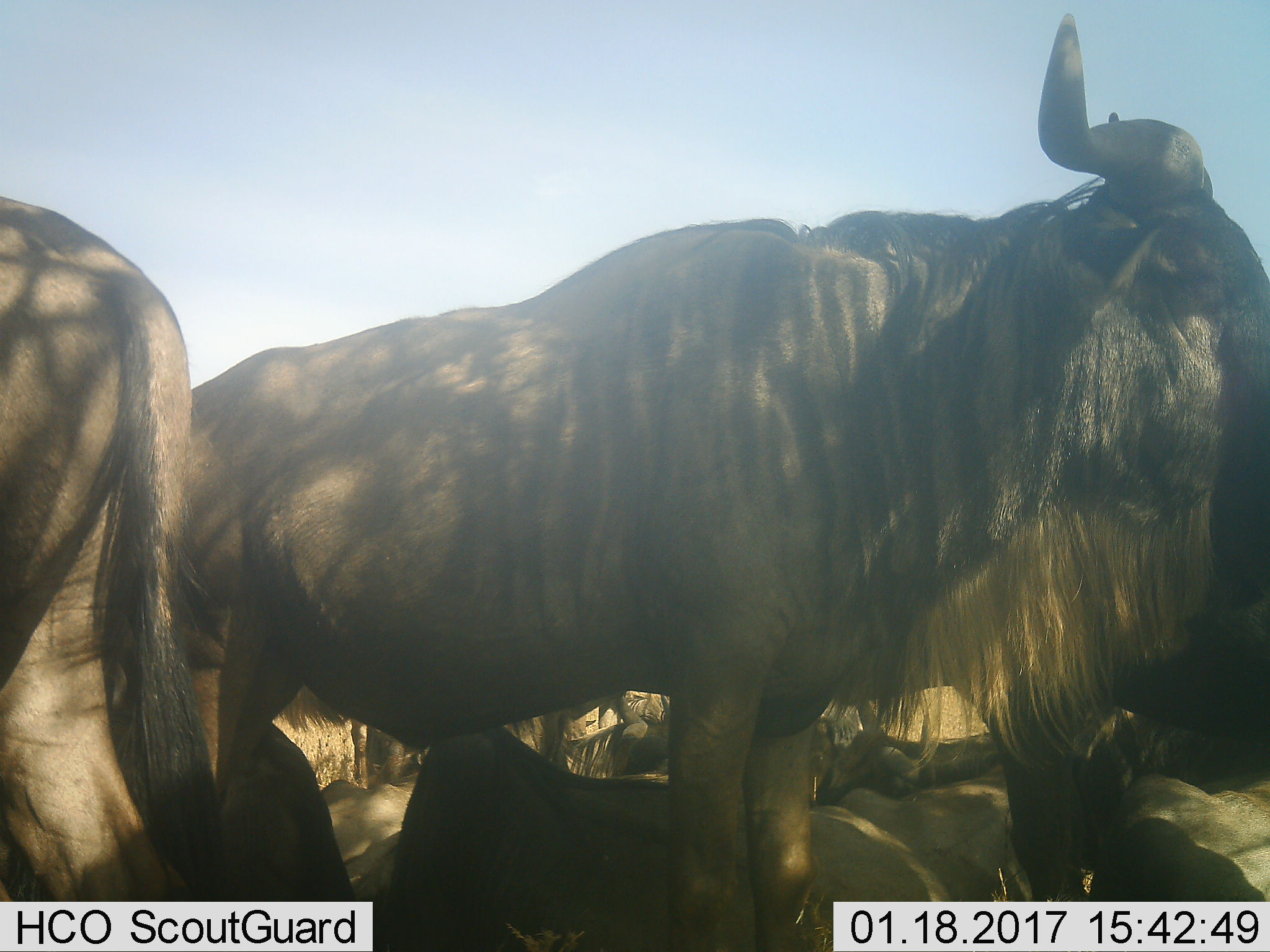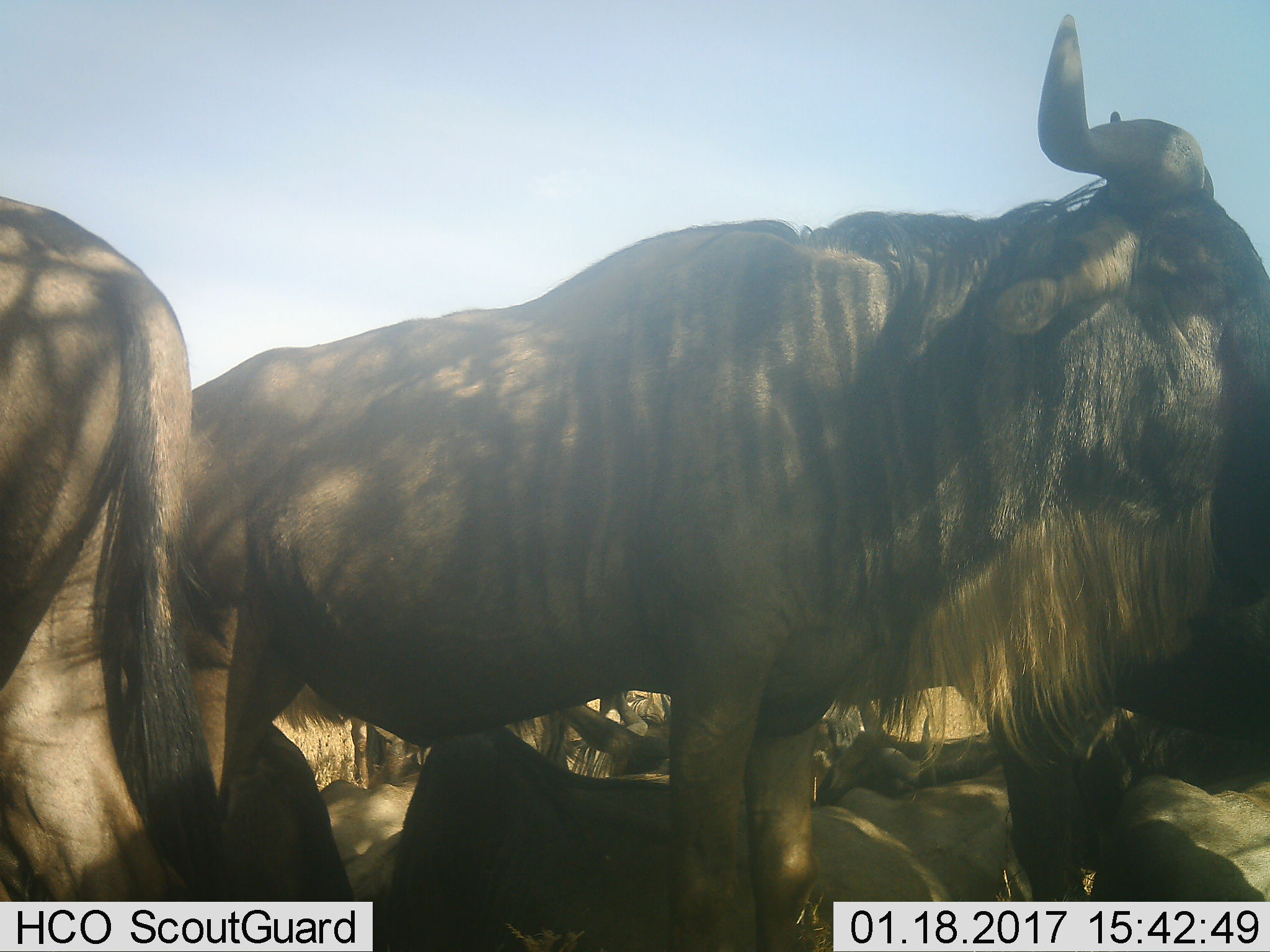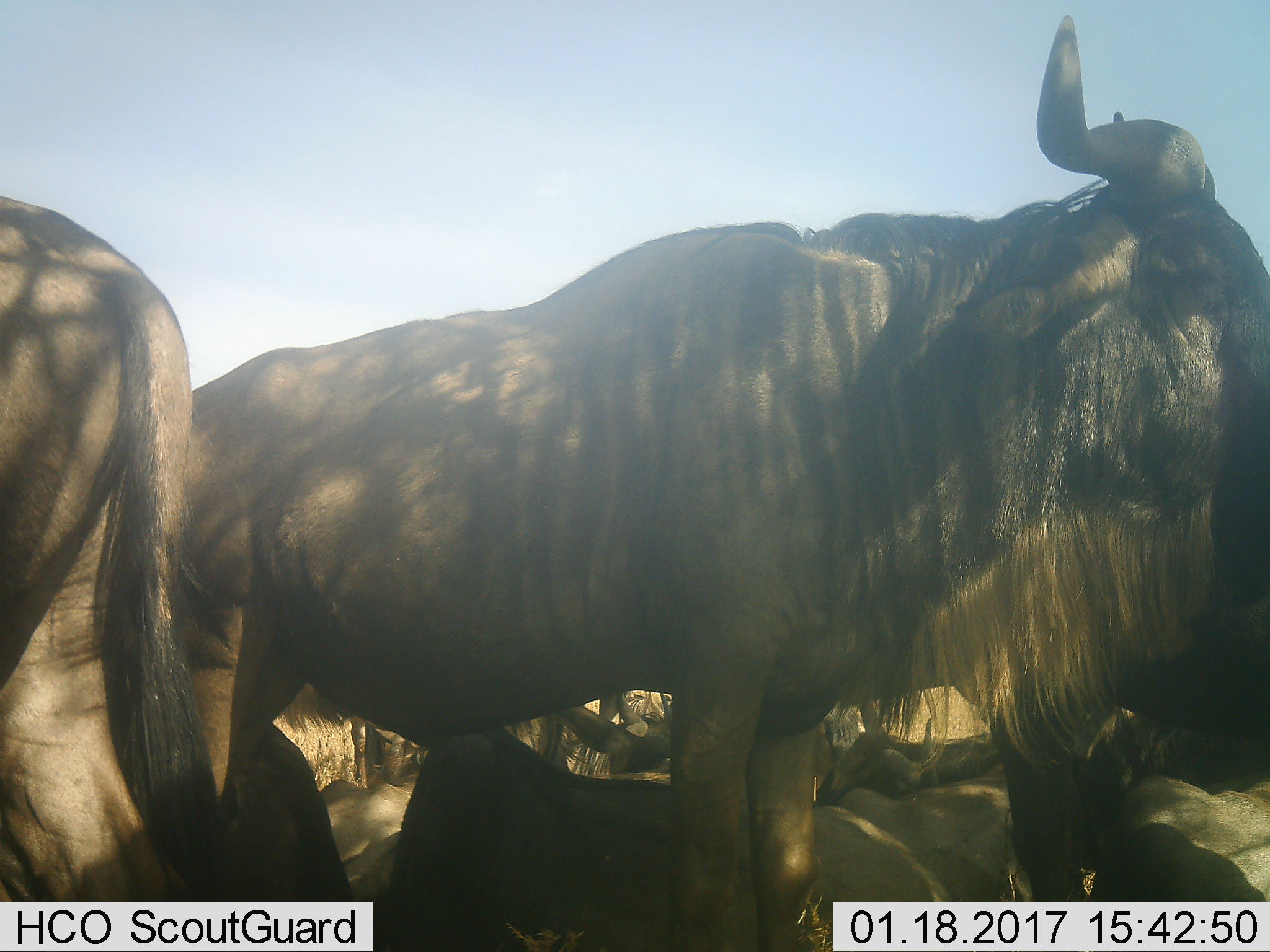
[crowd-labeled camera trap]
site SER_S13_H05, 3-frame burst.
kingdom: Animalia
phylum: Chordata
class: Mammalia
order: Artiodactyla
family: Bovidae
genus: Connochaetes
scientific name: Connochaetes taurinus taurinus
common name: blue wildebeest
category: wildebeestblue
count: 6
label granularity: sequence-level